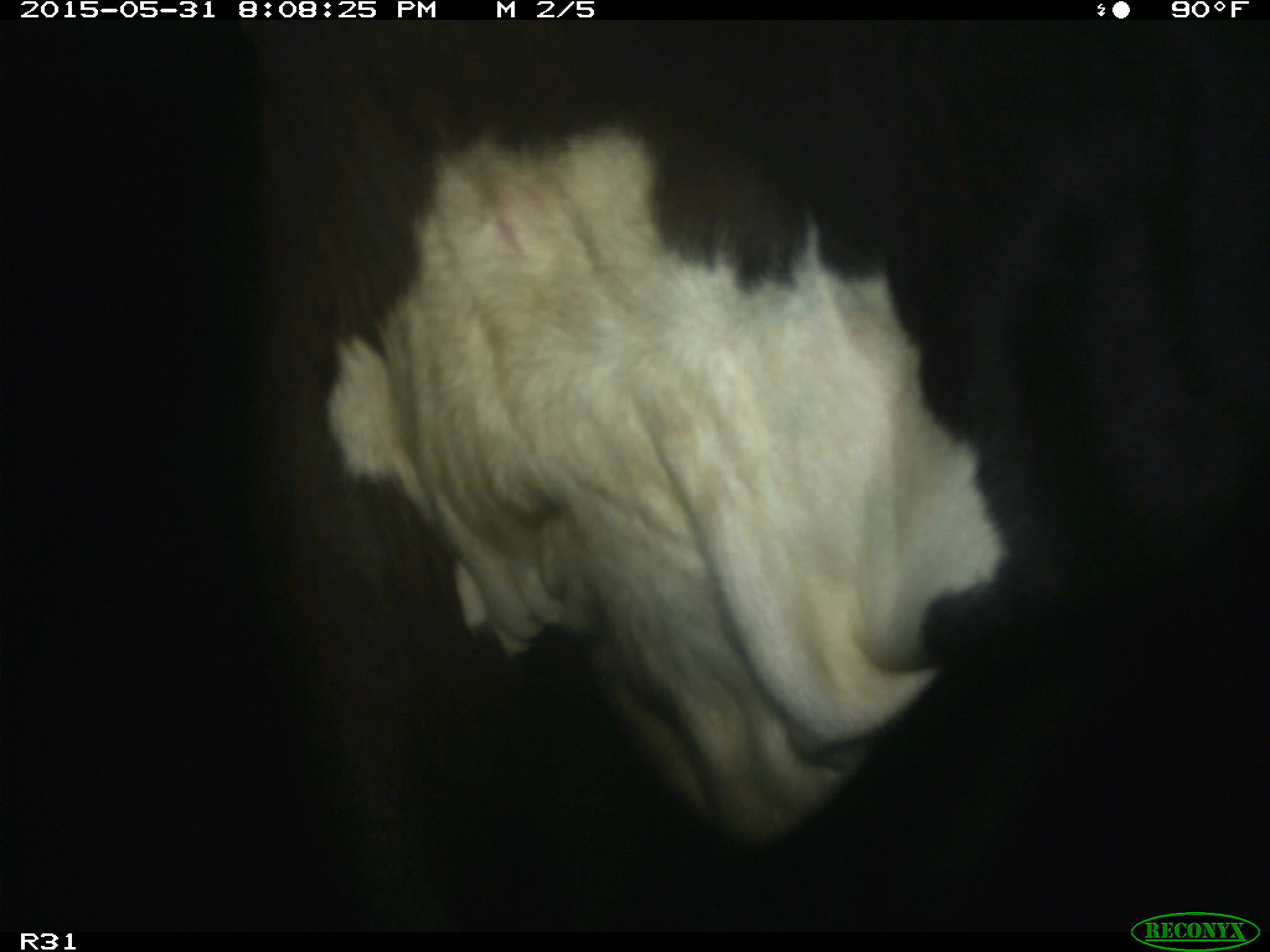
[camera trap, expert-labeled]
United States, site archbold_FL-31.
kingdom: Animalia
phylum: Chordata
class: Mammalia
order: Artiodactyla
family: Bovidae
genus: Bos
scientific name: Bos taurus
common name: domestic cow